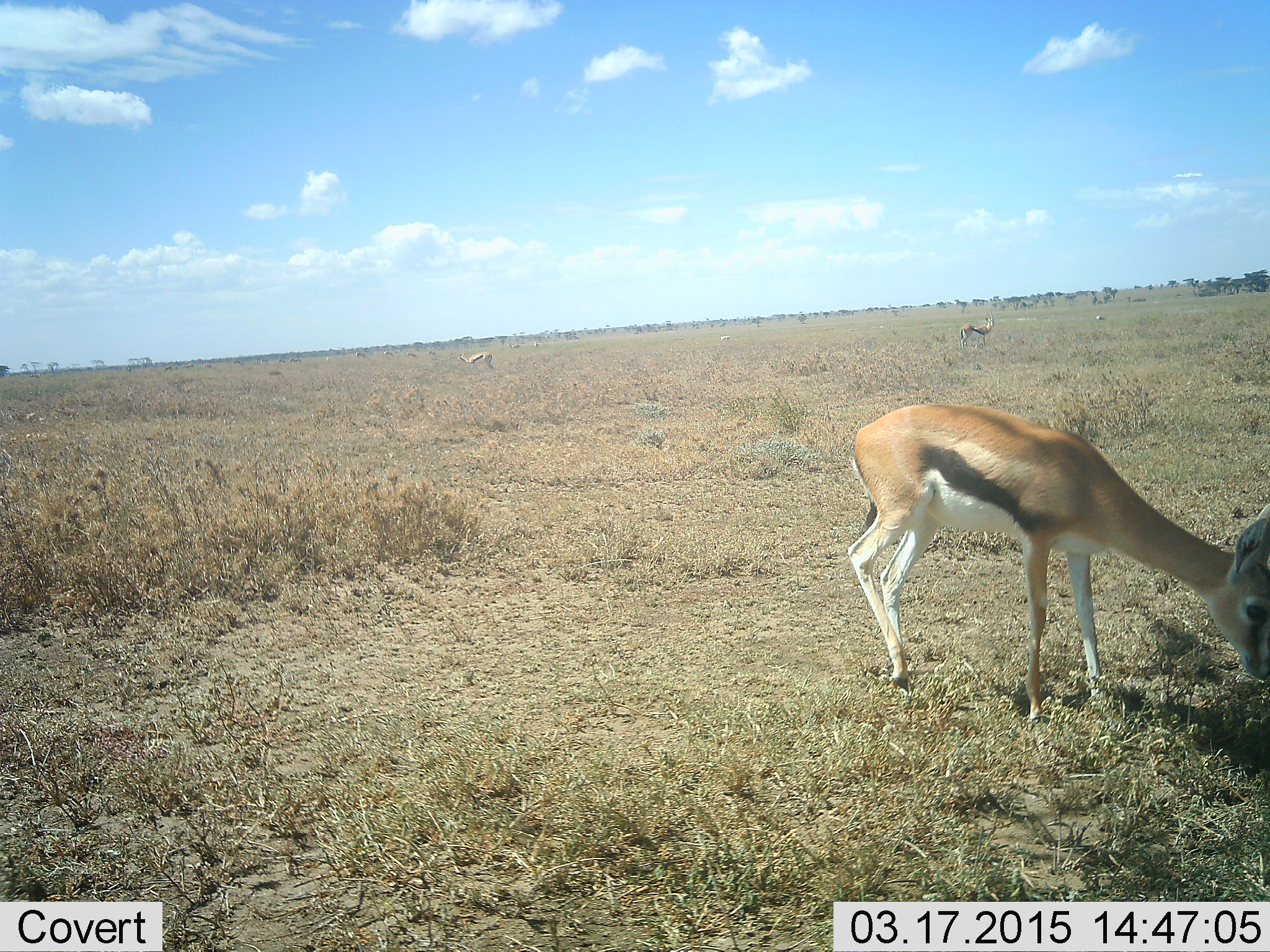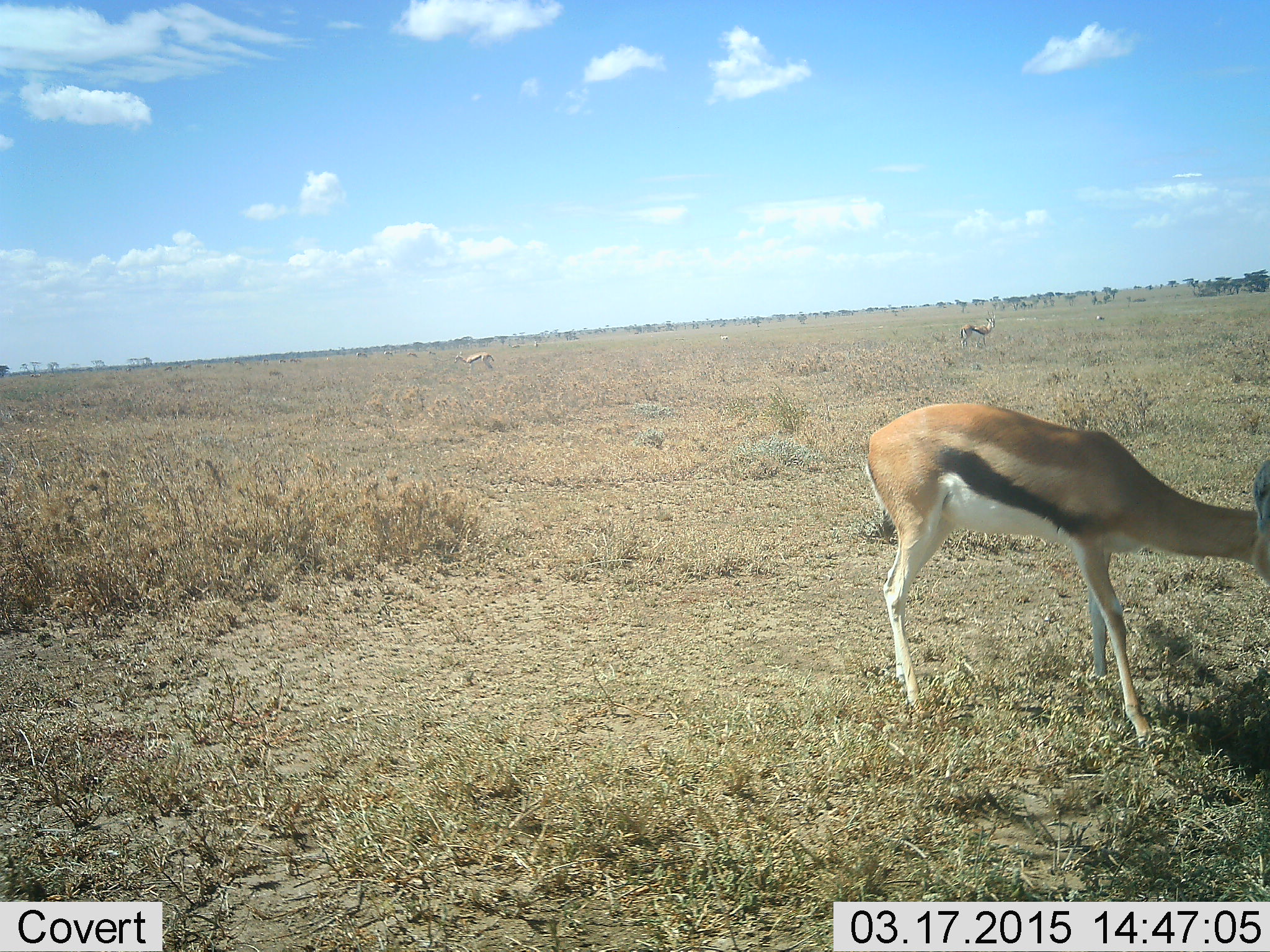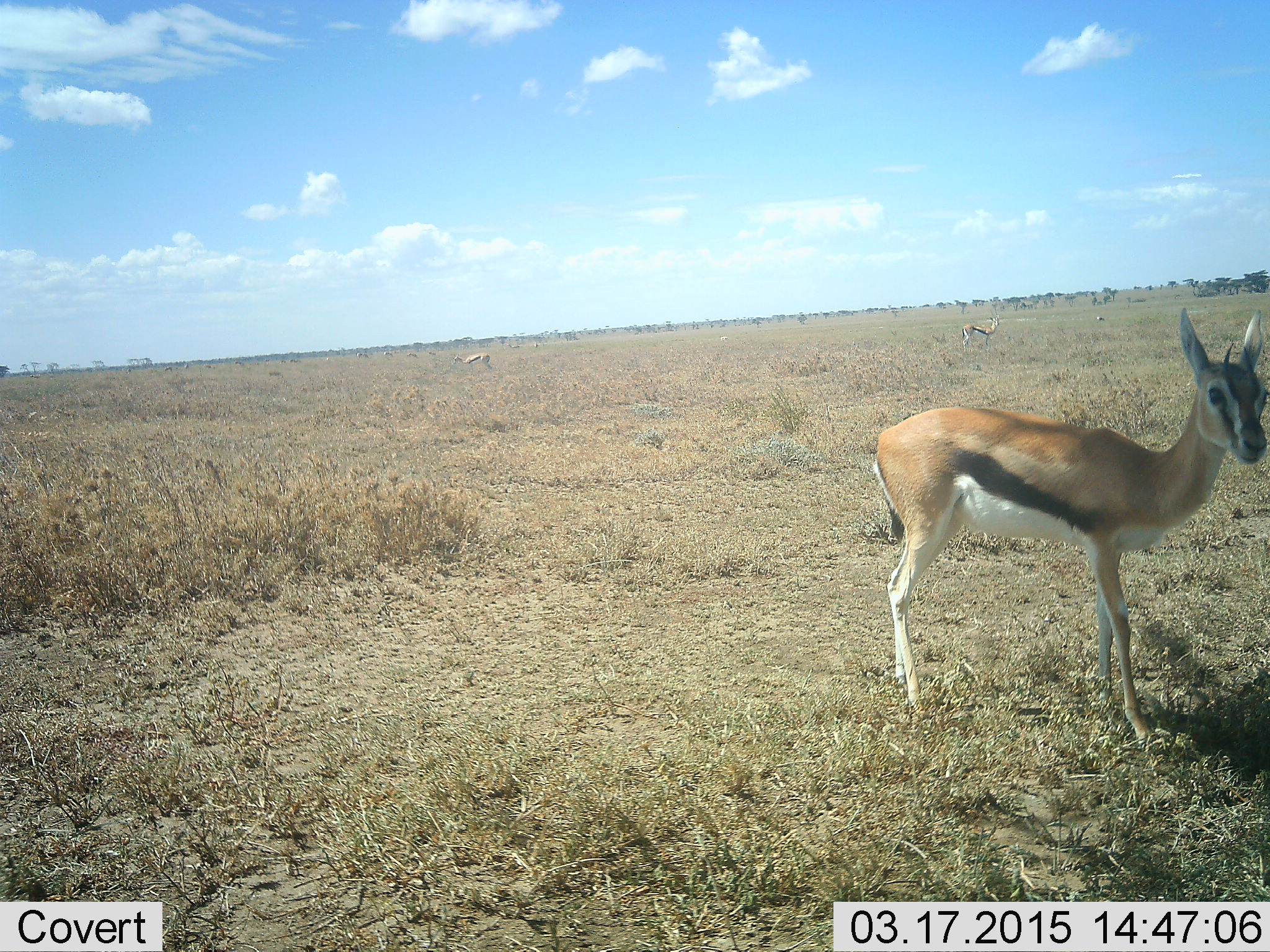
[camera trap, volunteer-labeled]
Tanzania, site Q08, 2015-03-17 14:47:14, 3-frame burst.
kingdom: Animalia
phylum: Chordata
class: Mammalia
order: Artiodactyla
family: Bovidae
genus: Eudorcas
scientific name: Eudorcas thomsonii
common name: thomson's gazelle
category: gazellethomsons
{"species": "gazellethomsons (thomson's gazelle) (Eudorcas thomsonii)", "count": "1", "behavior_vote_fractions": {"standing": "30%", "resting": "0%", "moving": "0%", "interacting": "0%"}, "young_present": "10%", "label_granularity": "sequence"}